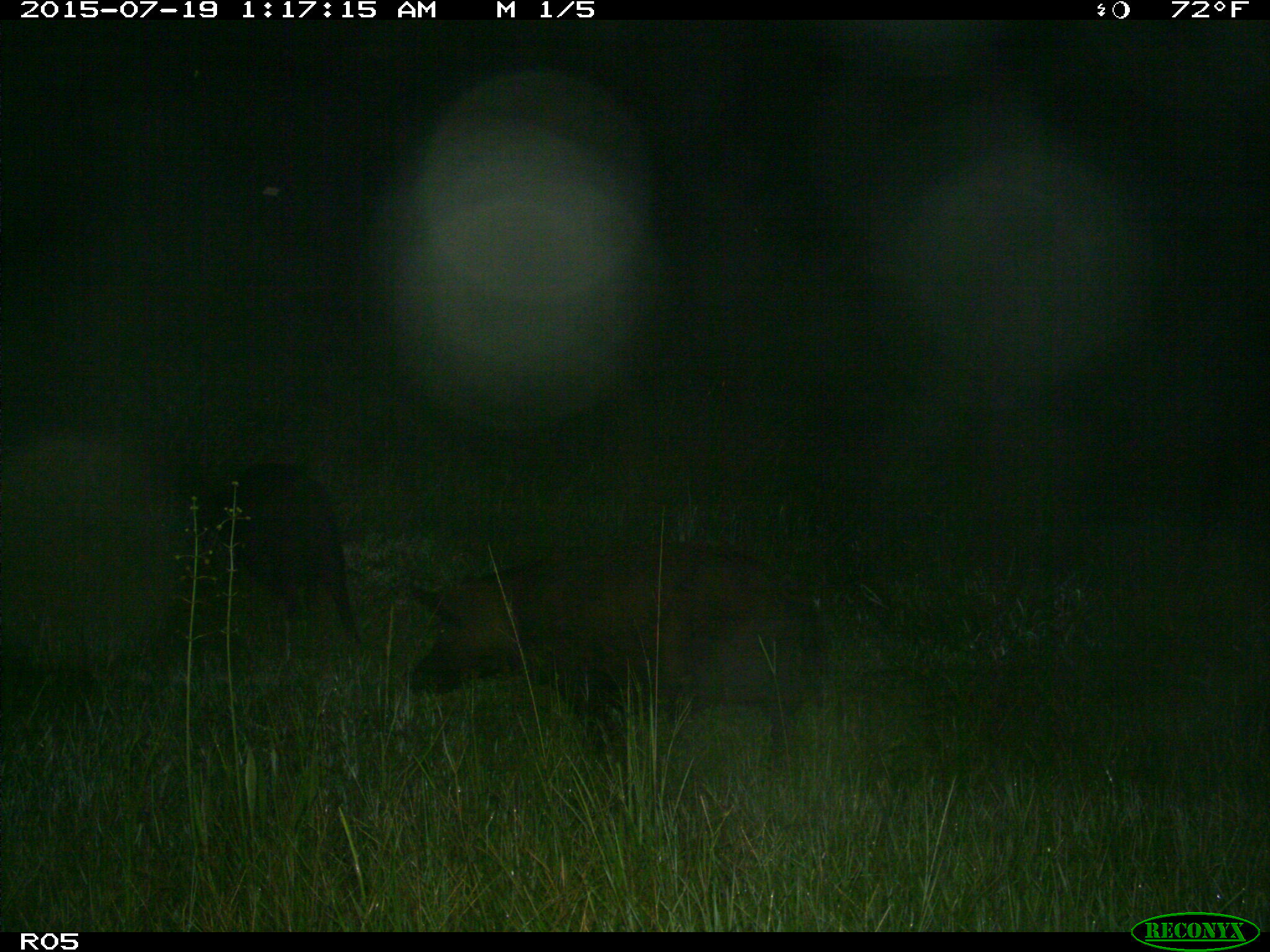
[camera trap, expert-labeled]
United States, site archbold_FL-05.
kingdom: Animalia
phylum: Chordata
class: Mammalia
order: Artiodactyla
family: Suidae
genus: Sus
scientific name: Sus scrofa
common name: wild boar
Sus scrofa (wild boar).